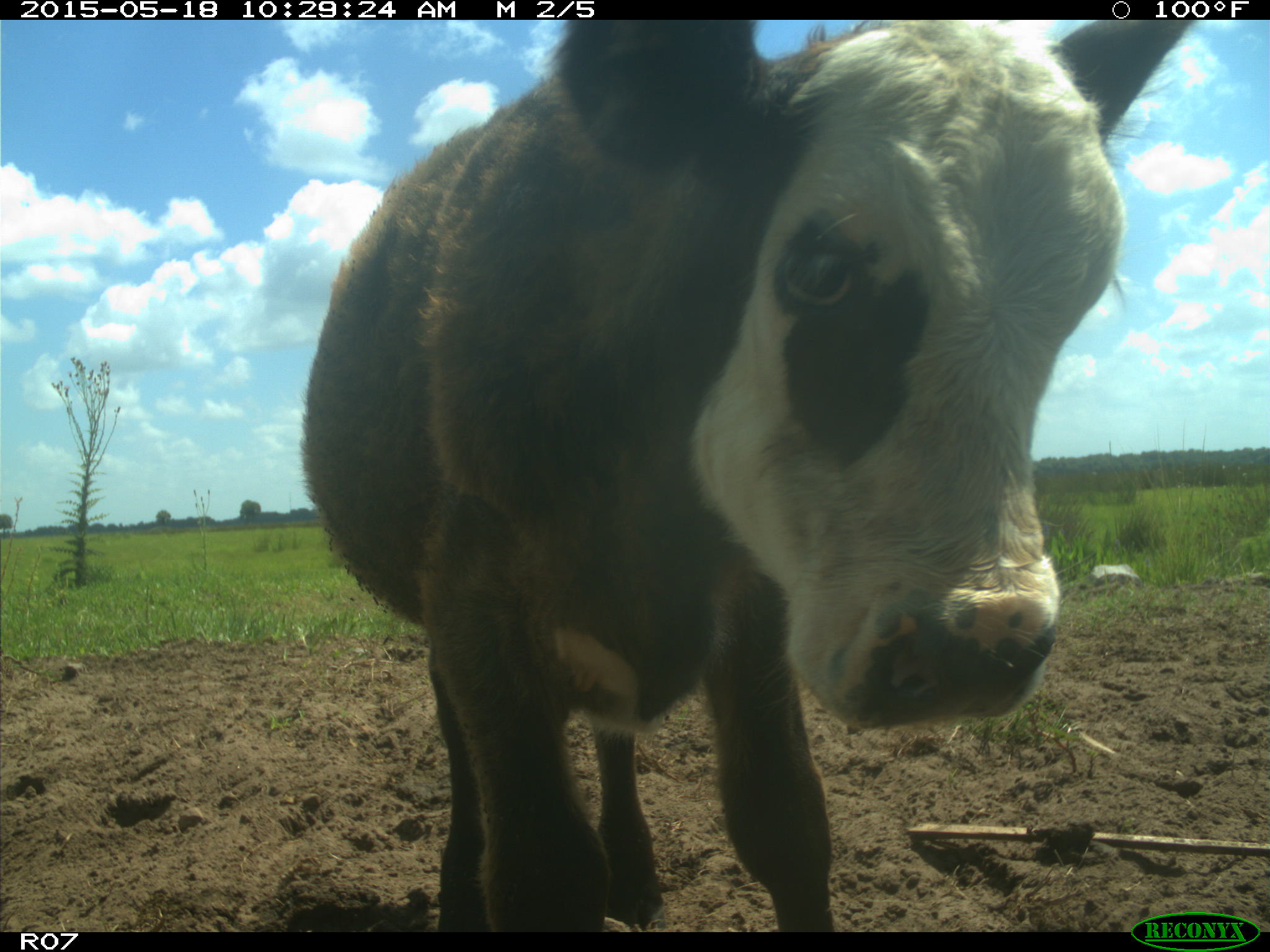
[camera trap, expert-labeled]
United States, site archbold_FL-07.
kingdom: Animalia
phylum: Chordata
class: Mammalia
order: Artiodactyla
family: Bovidae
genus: Bos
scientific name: Bos taurus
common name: domestic cow